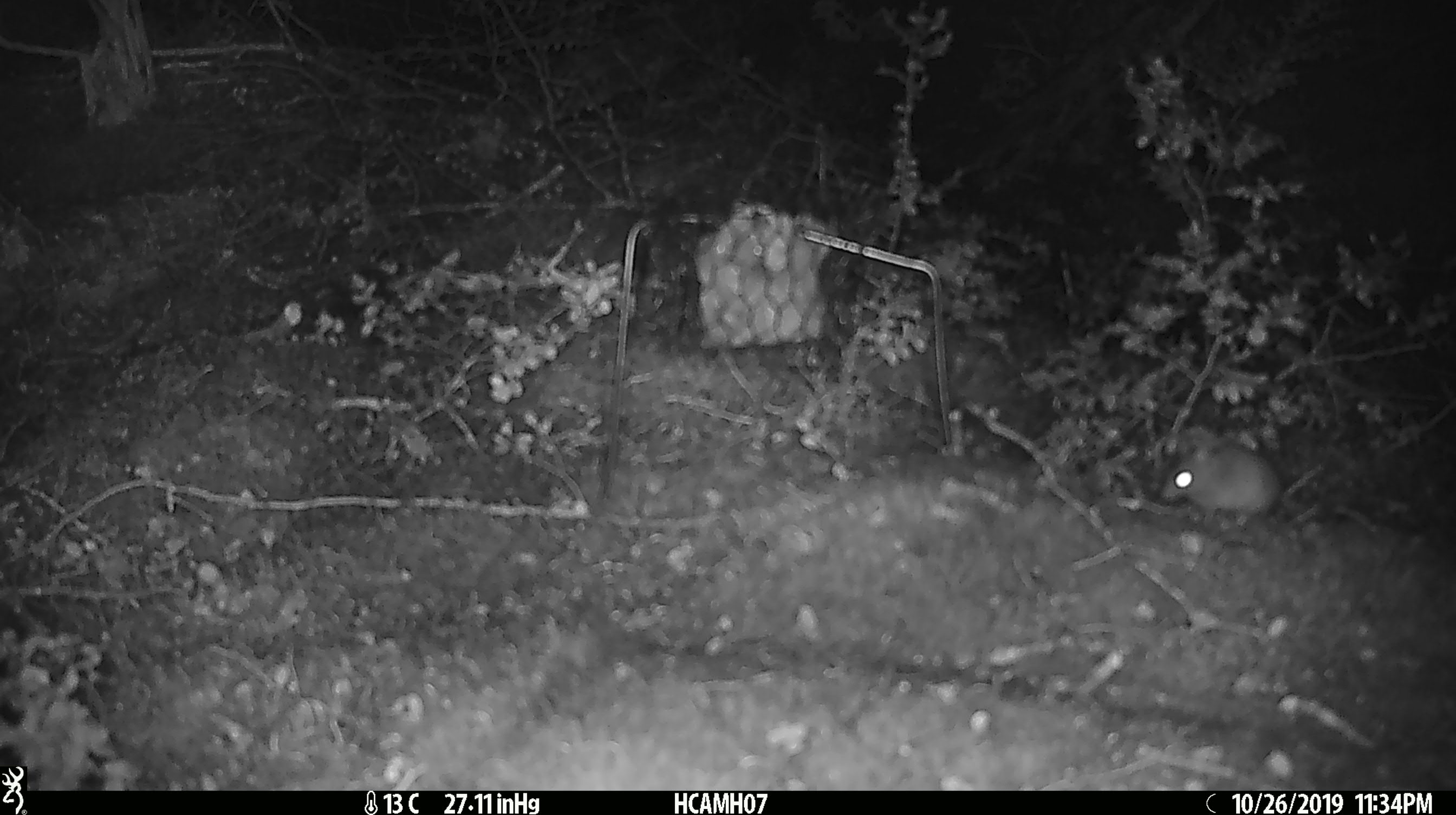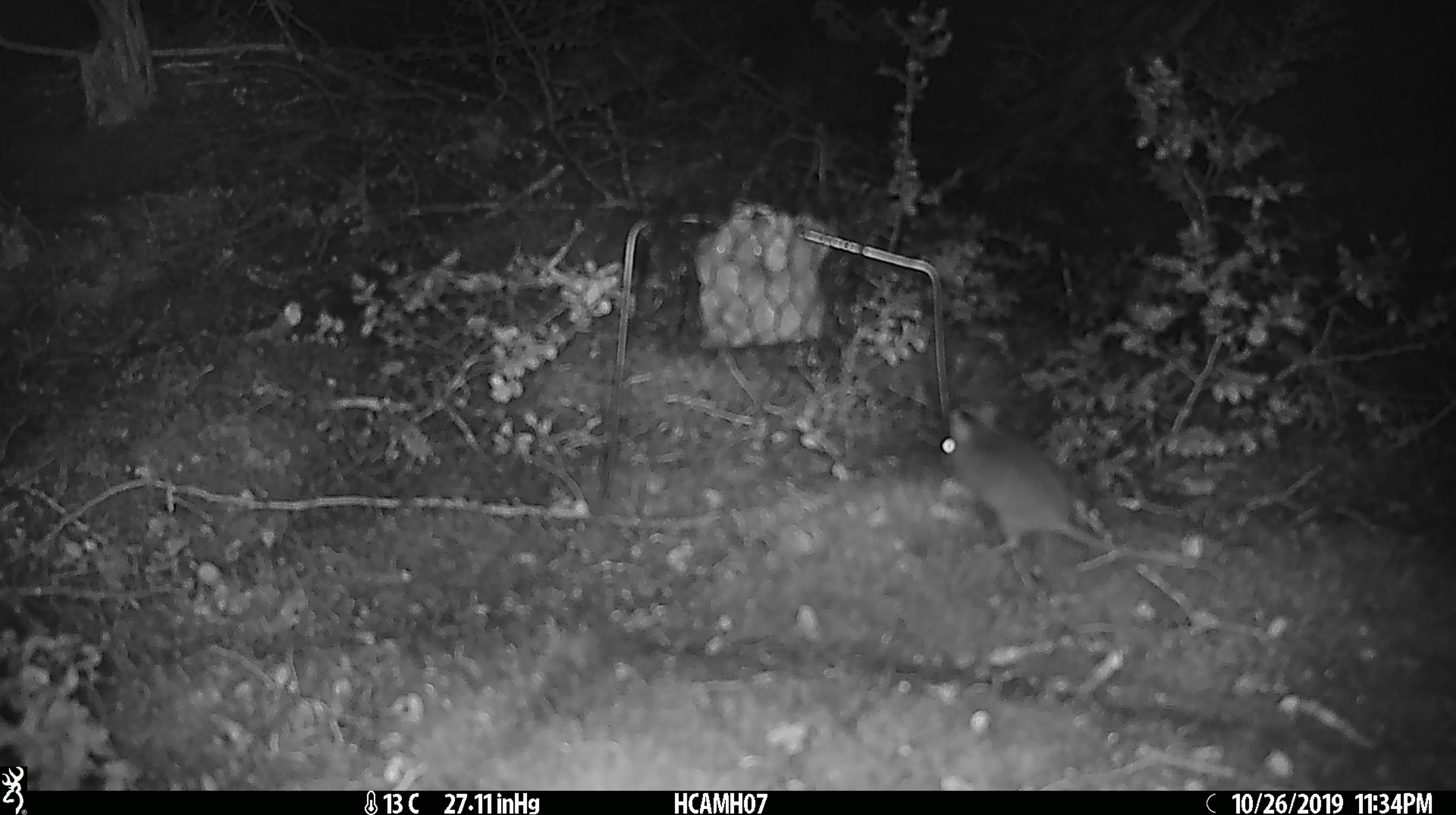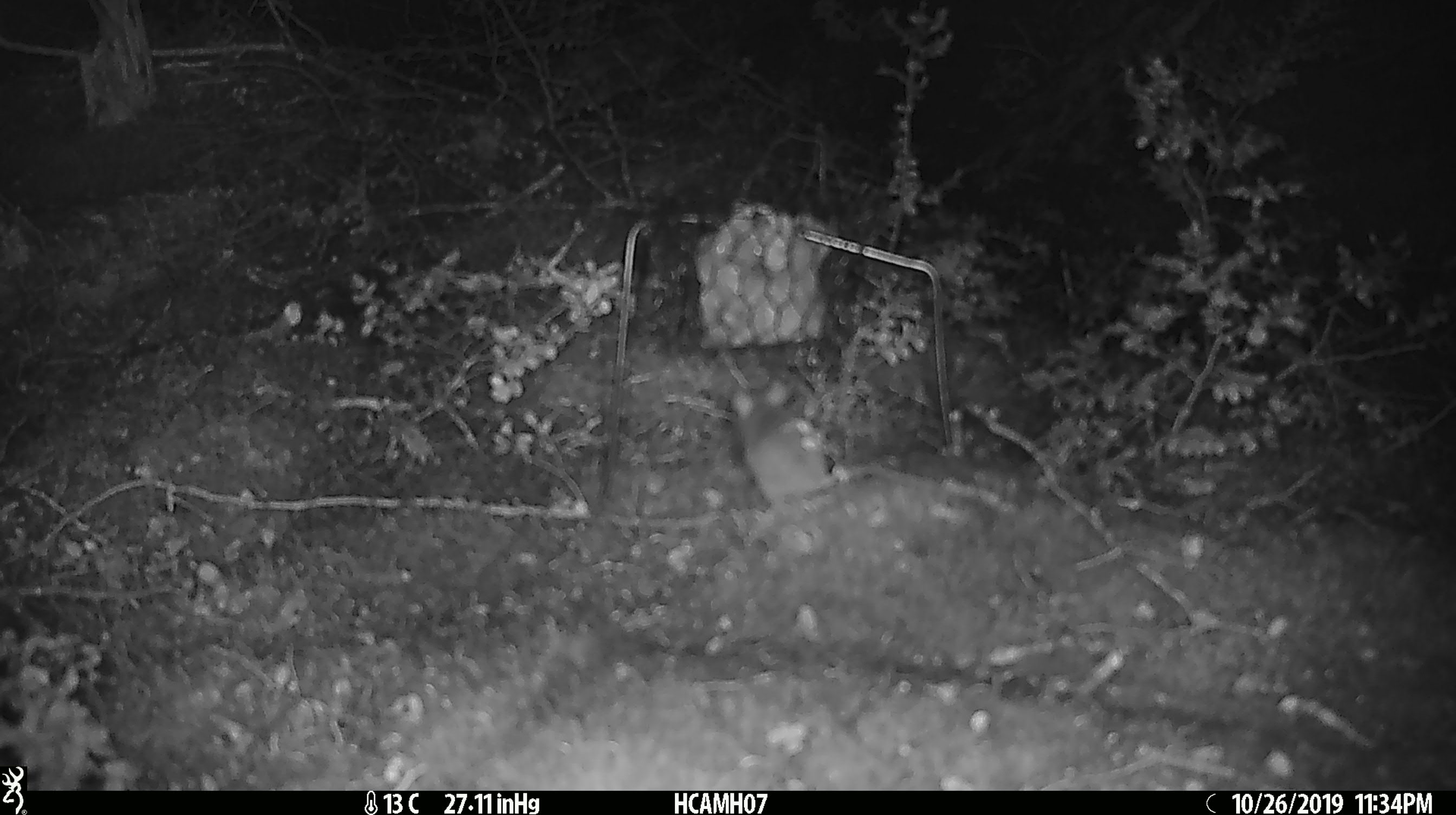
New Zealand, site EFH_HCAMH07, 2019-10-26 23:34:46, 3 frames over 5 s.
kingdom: Animalia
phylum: Chordata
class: Mammalia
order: Rodentia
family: Muridae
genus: Mus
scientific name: Mus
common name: mouse